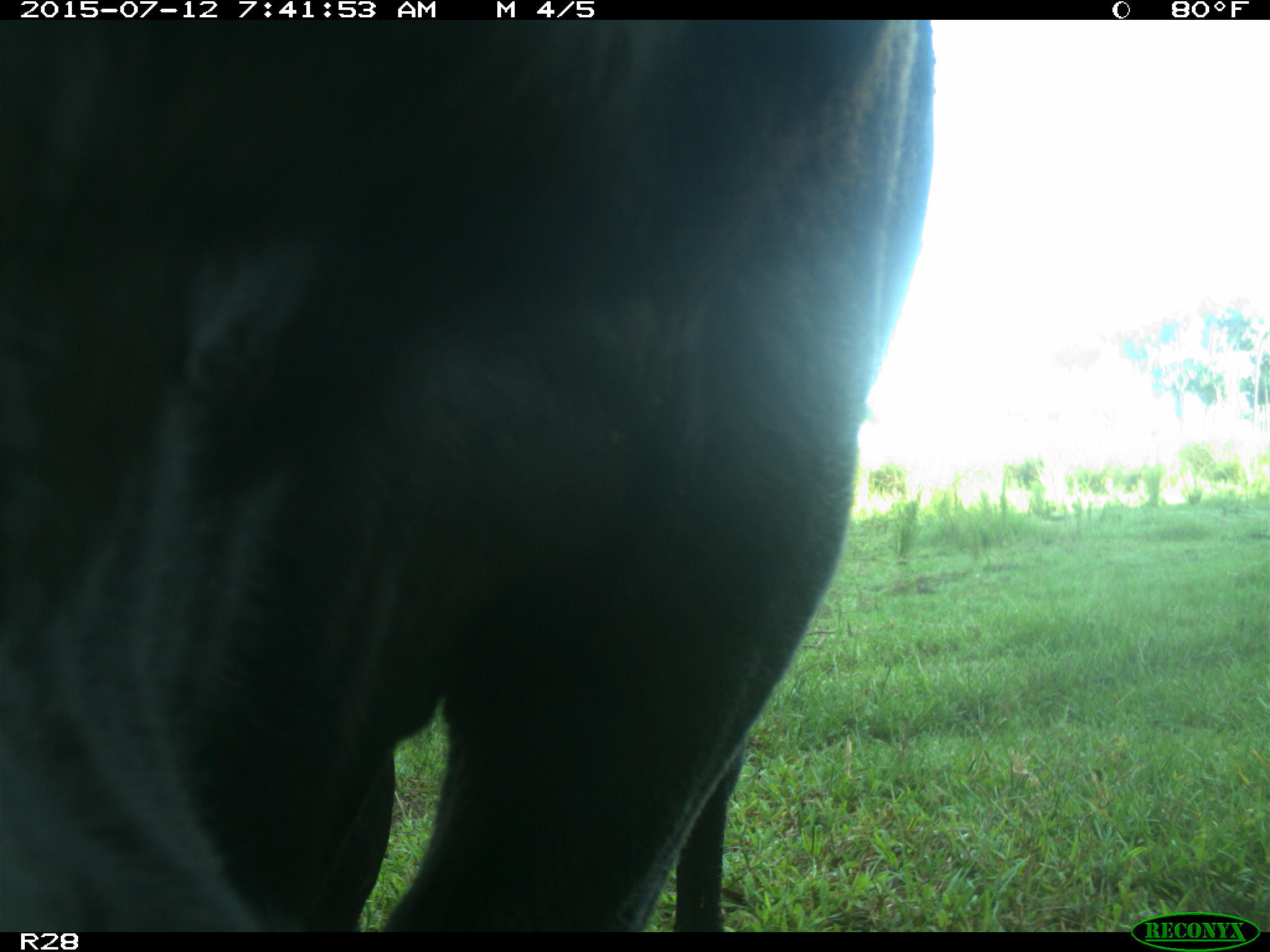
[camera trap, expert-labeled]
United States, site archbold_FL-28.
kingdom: Animalia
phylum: Chordata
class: Mammalia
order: Artiodactyla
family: Bovidae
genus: Bos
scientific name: Bos taurus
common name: domestic cow